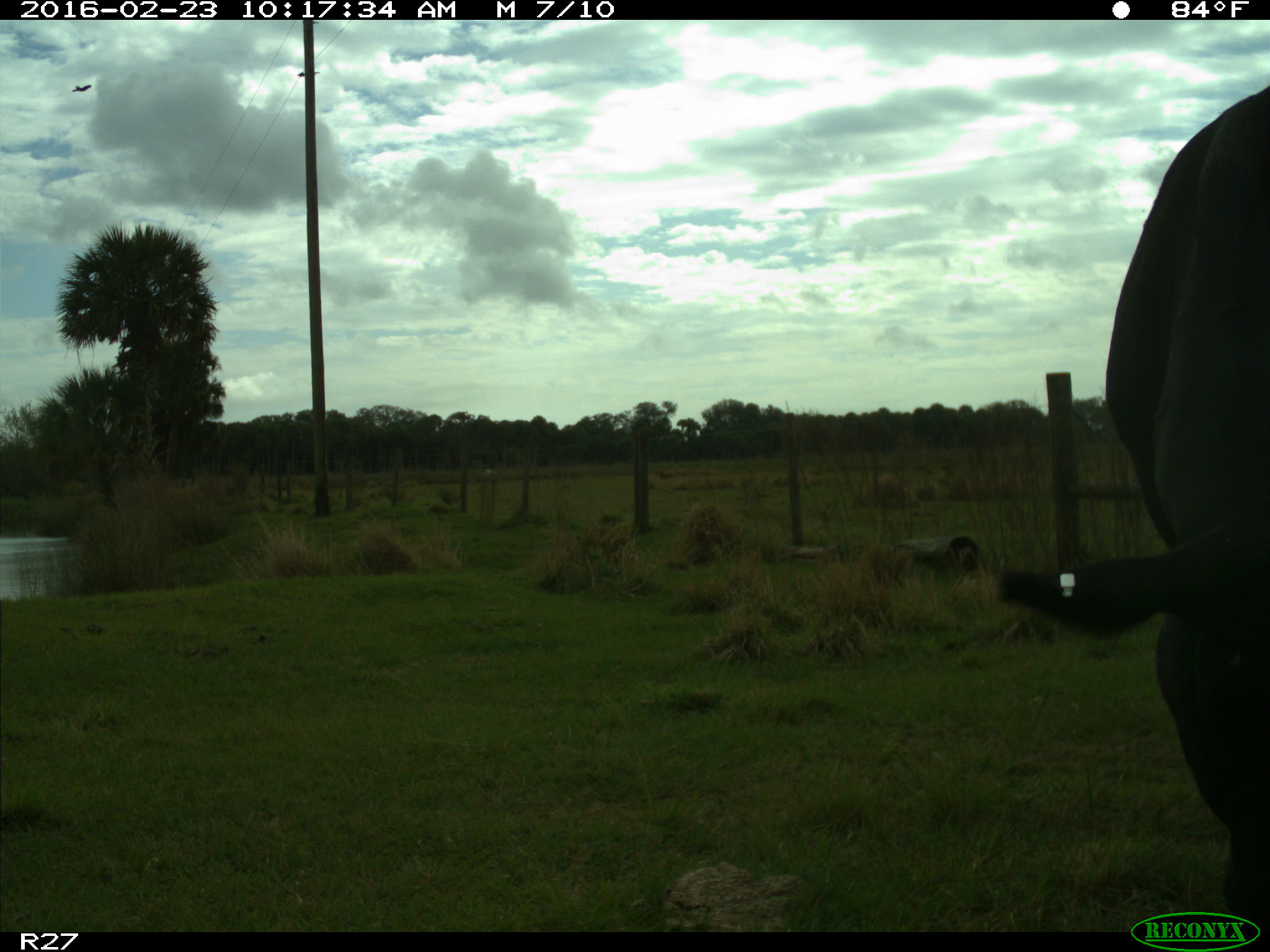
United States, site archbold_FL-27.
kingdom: Animalia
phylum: Chordata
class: Mammalia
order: Artiodactyla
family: Bovidae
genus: Bos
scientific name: Bos taurus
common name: domestic cow